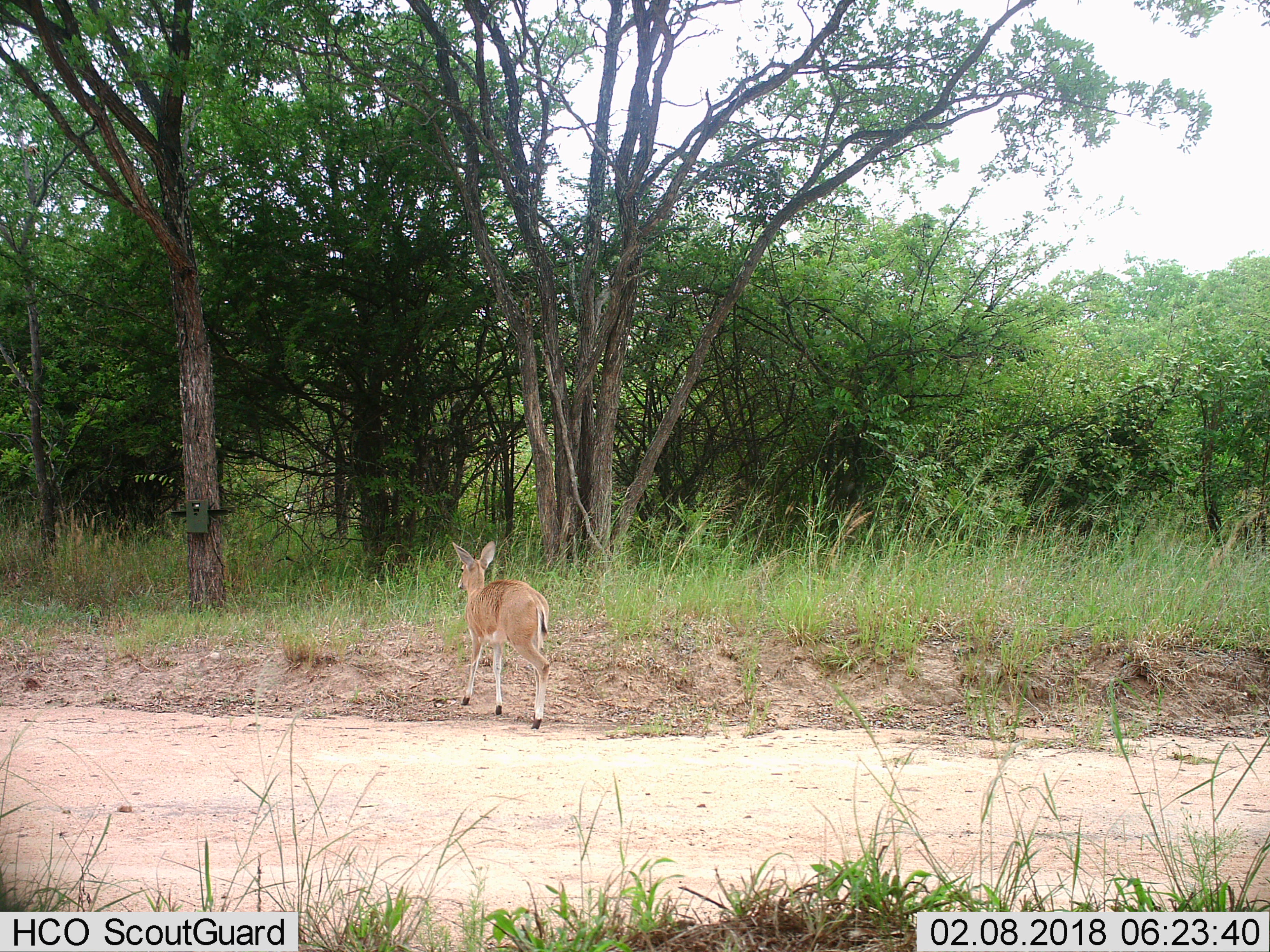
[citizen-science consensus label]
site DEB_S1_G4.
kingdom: Animalia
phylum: Chordata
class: Mammalia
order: Artiodactyla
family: Bovidae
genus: Sylvicapra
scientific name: Sylvicapra grimmia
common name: common duiker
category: duikercommongrey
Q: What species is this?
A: Duikercommongrey (common duiker) (Sylvicapra grimmia).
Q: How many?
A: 1.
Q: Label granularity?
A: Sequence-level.